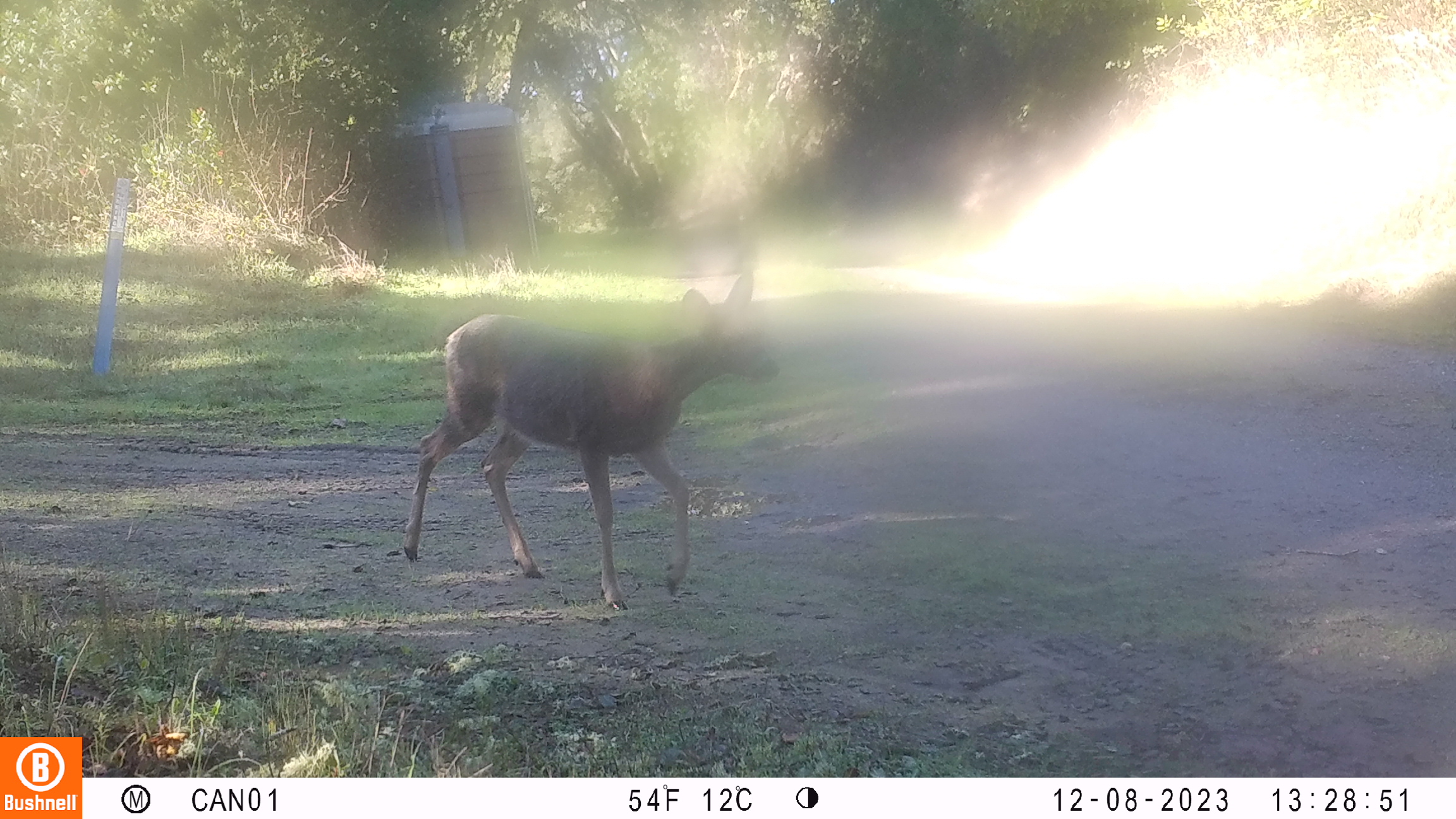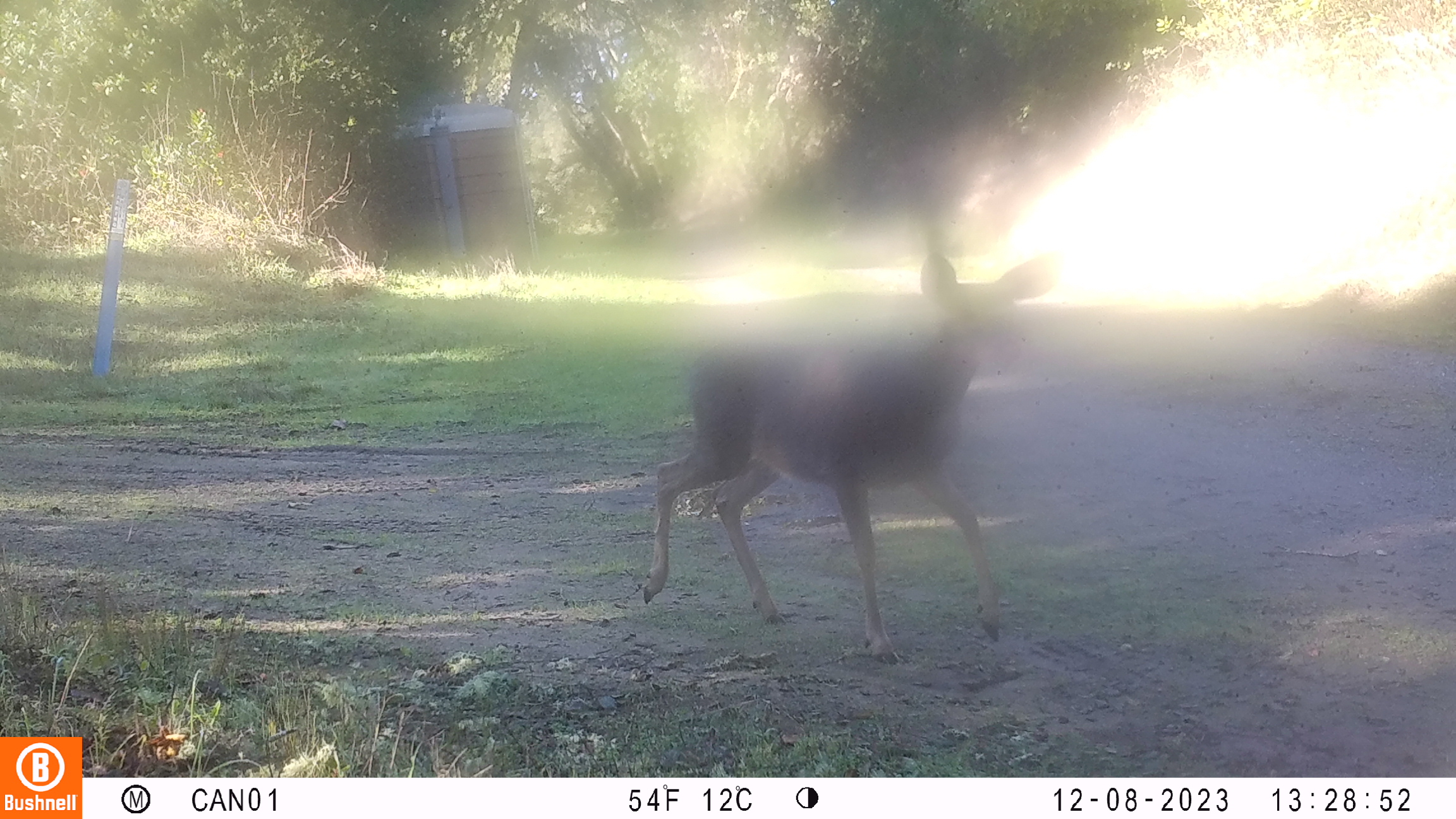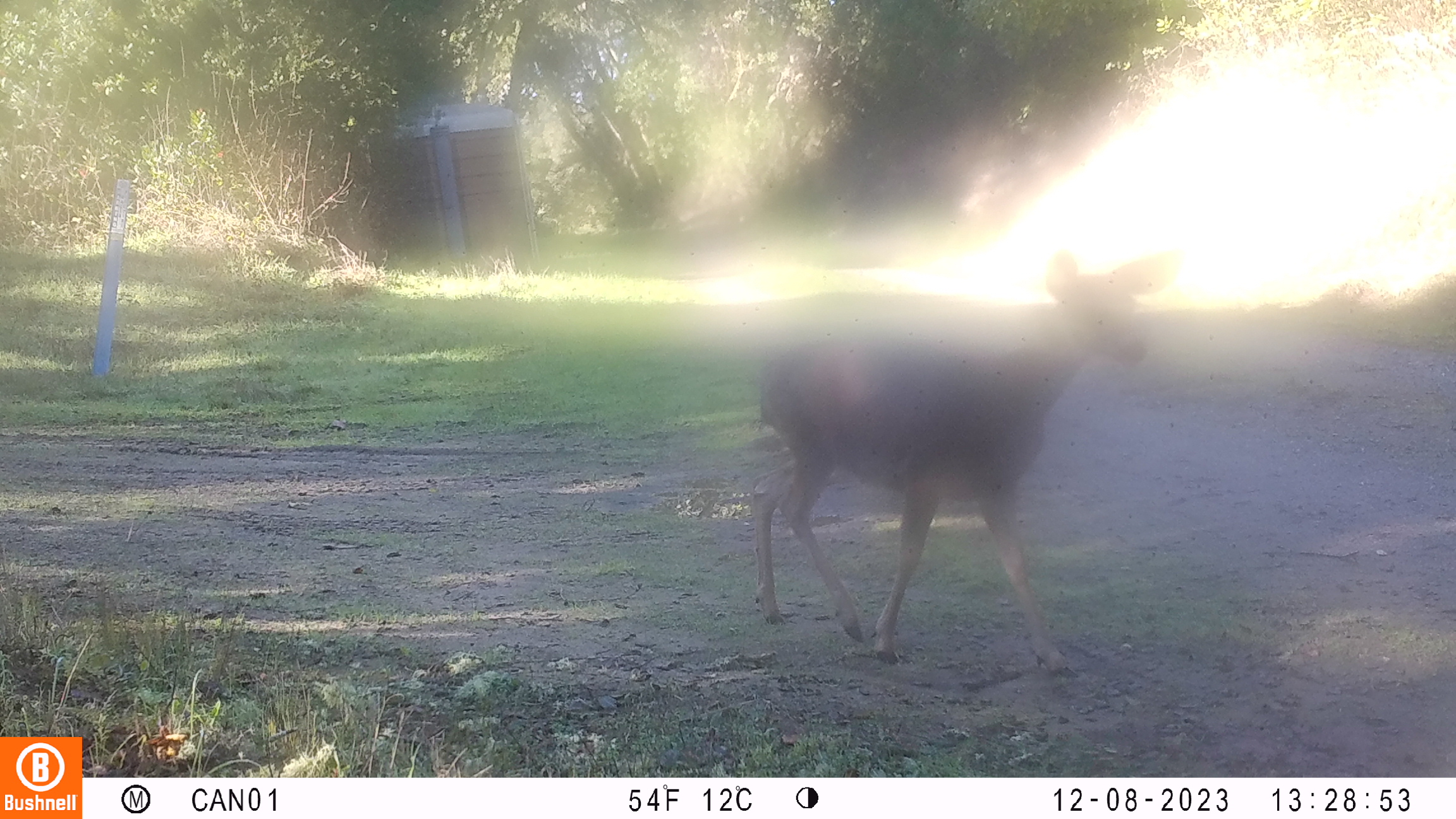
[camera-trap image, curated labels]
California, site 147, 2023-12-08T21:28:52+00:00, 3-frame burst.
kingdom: Animalia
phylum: Chordata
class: Mammalia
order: Artiodactyla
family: Cervidae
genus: Odocoileus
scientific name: Odocoileus hemionus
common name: mule deer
Mule deer (Odocoileus hemionus).